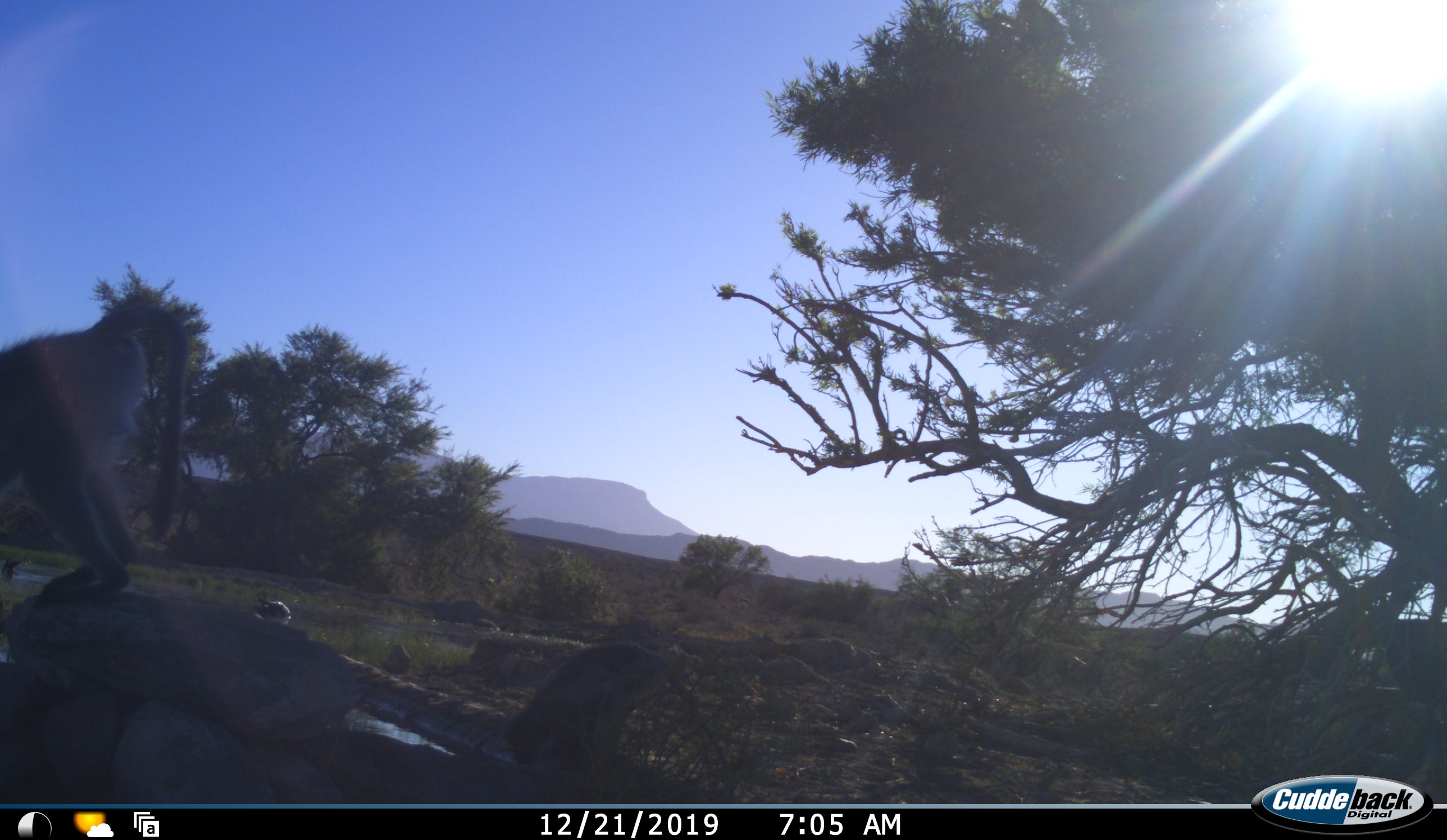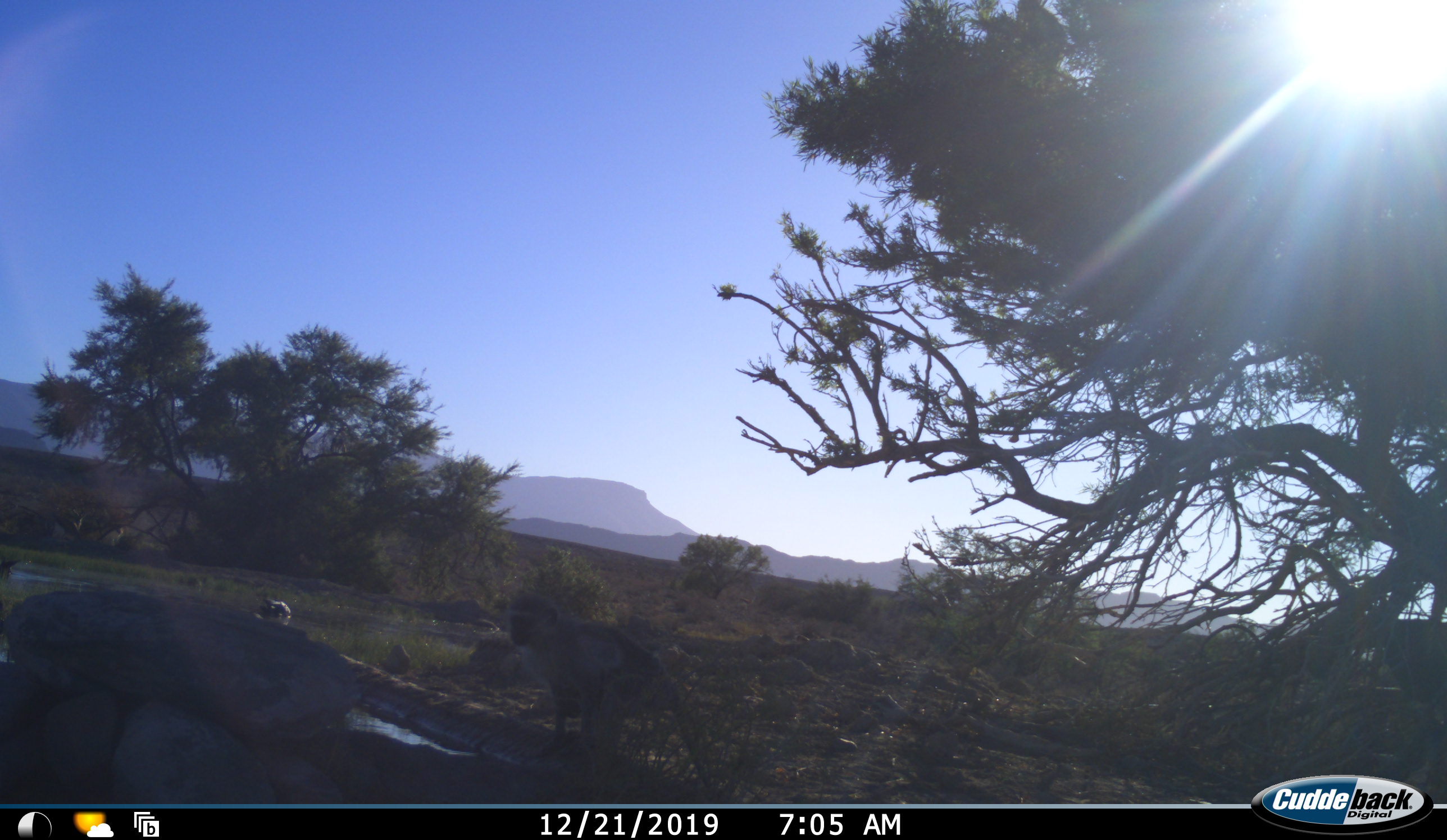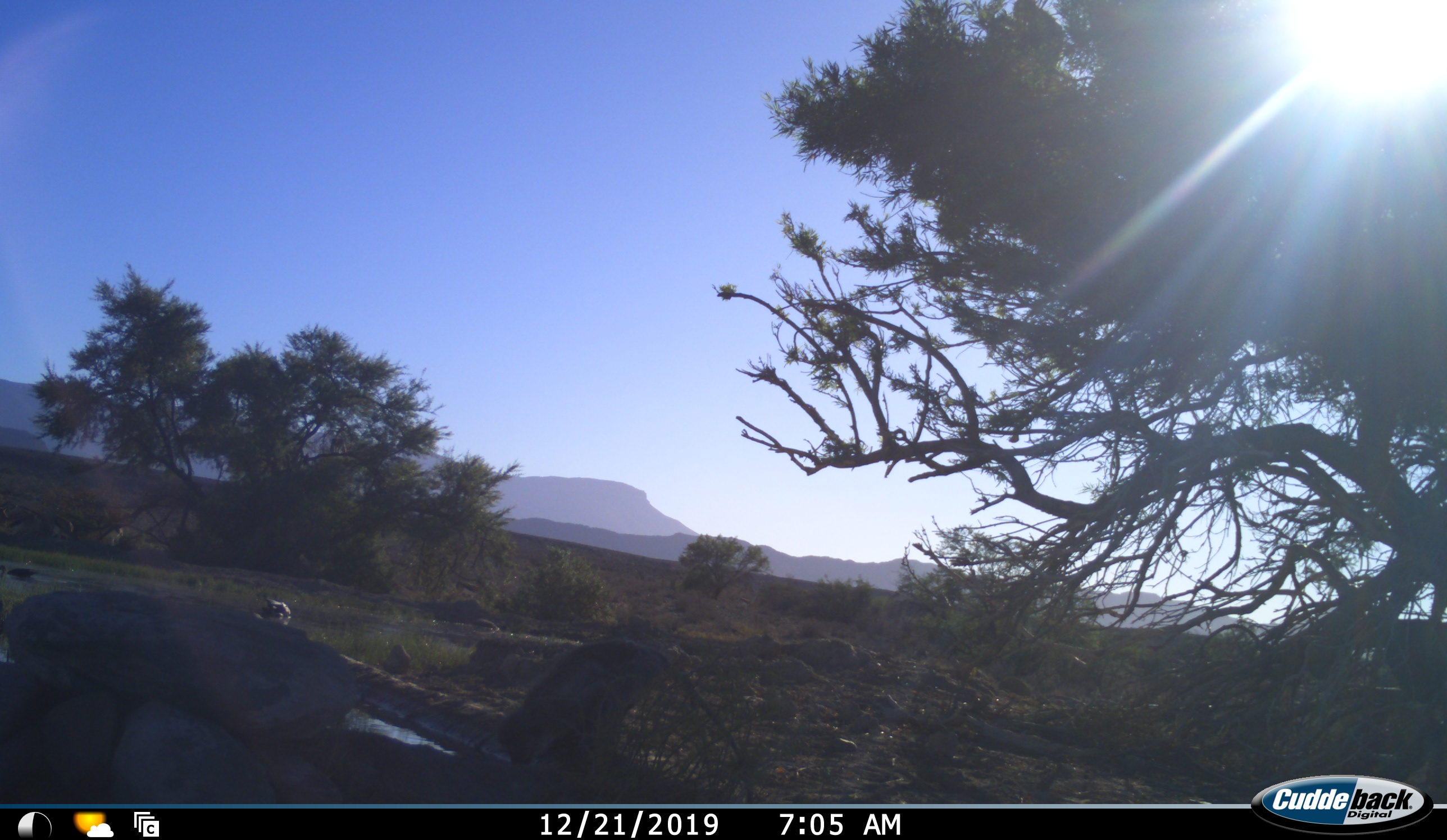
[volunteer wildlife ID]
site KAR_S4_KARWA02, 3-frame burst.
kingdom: Animalia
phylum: Chordata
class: Mammalia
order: Primates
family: Cercopithecidae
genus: Chlorocebus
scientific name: Chlorocebus pygerythrus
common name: vervet monkey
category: monkeyvervet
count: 2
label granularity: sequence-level